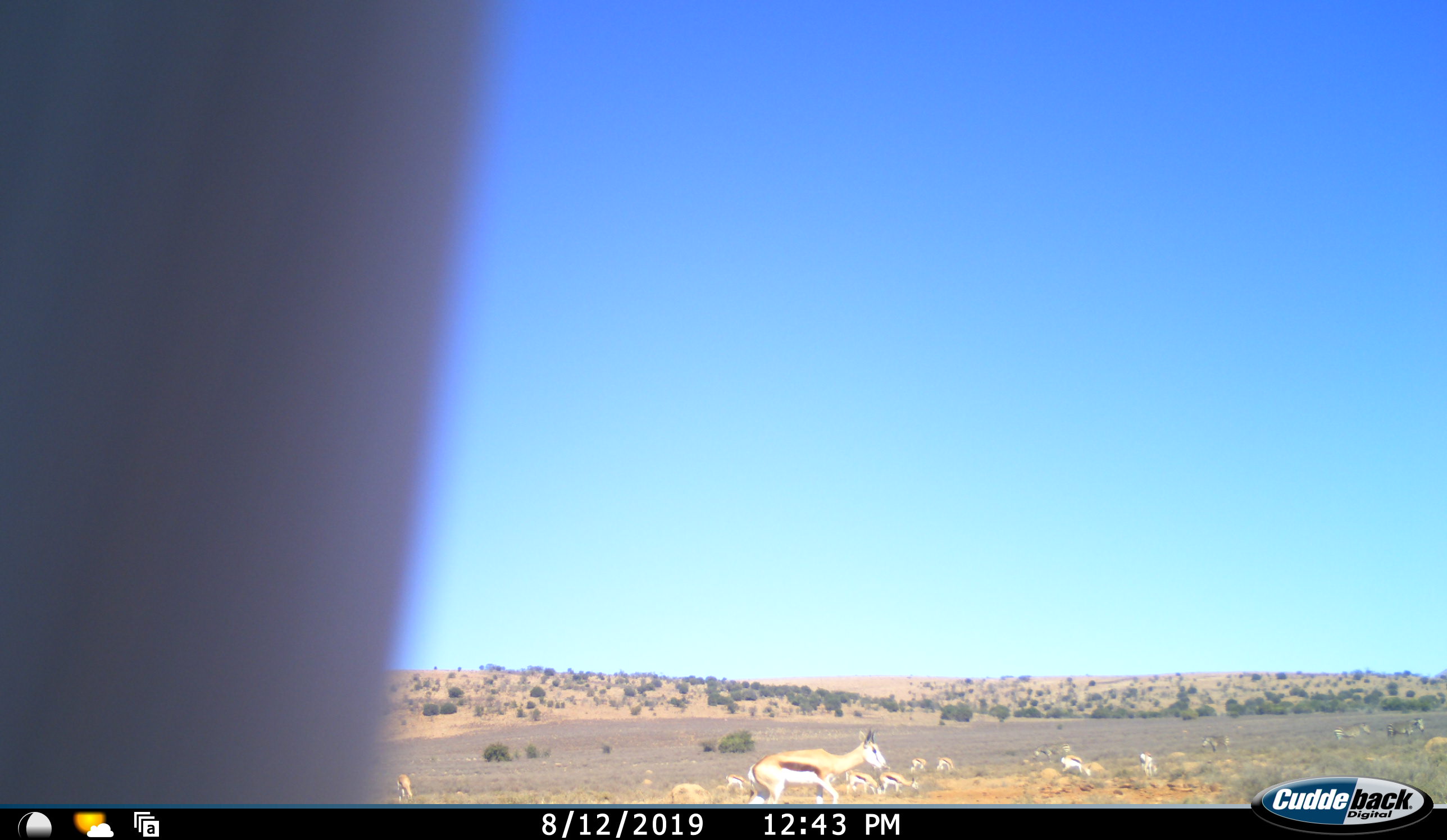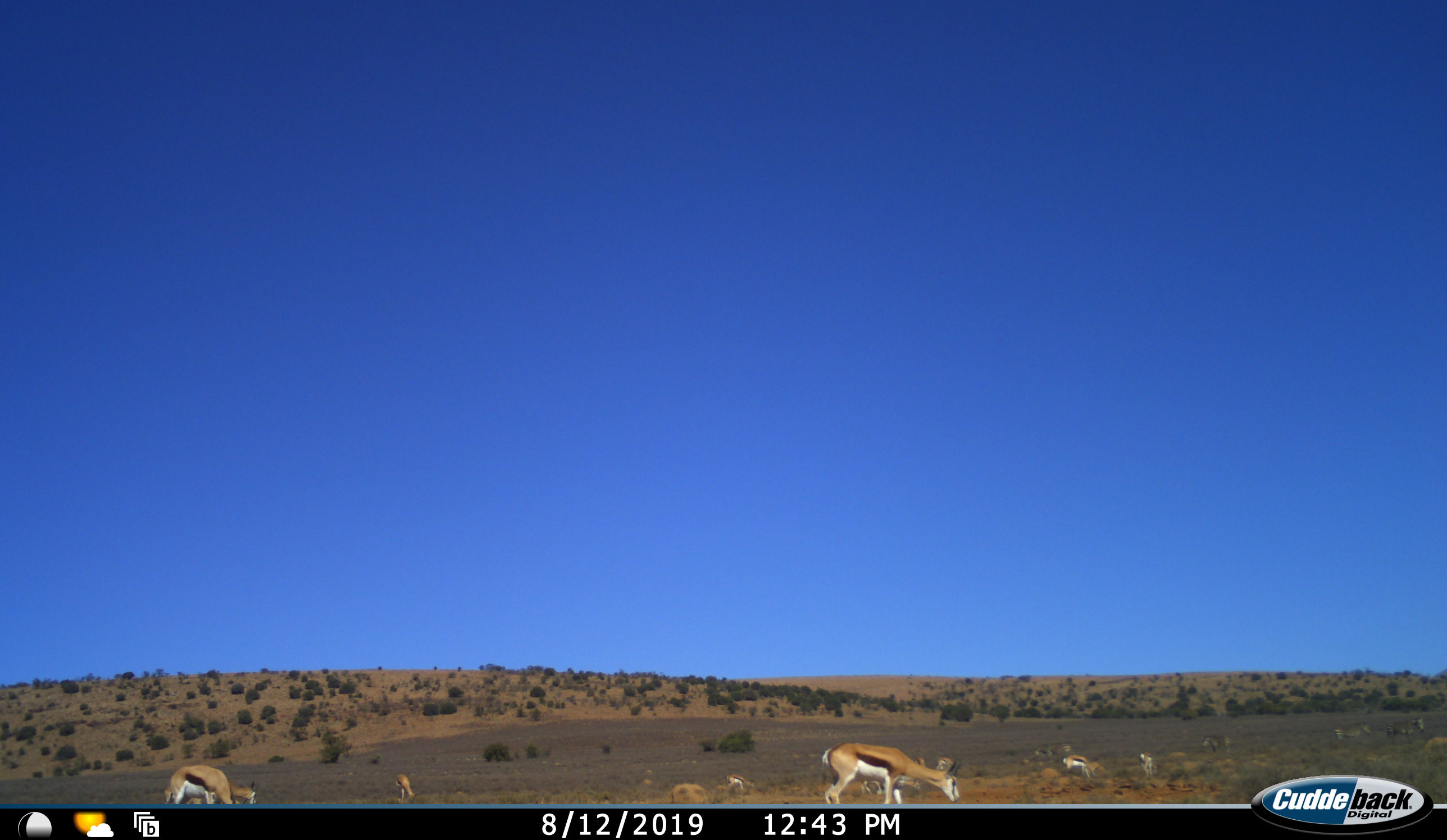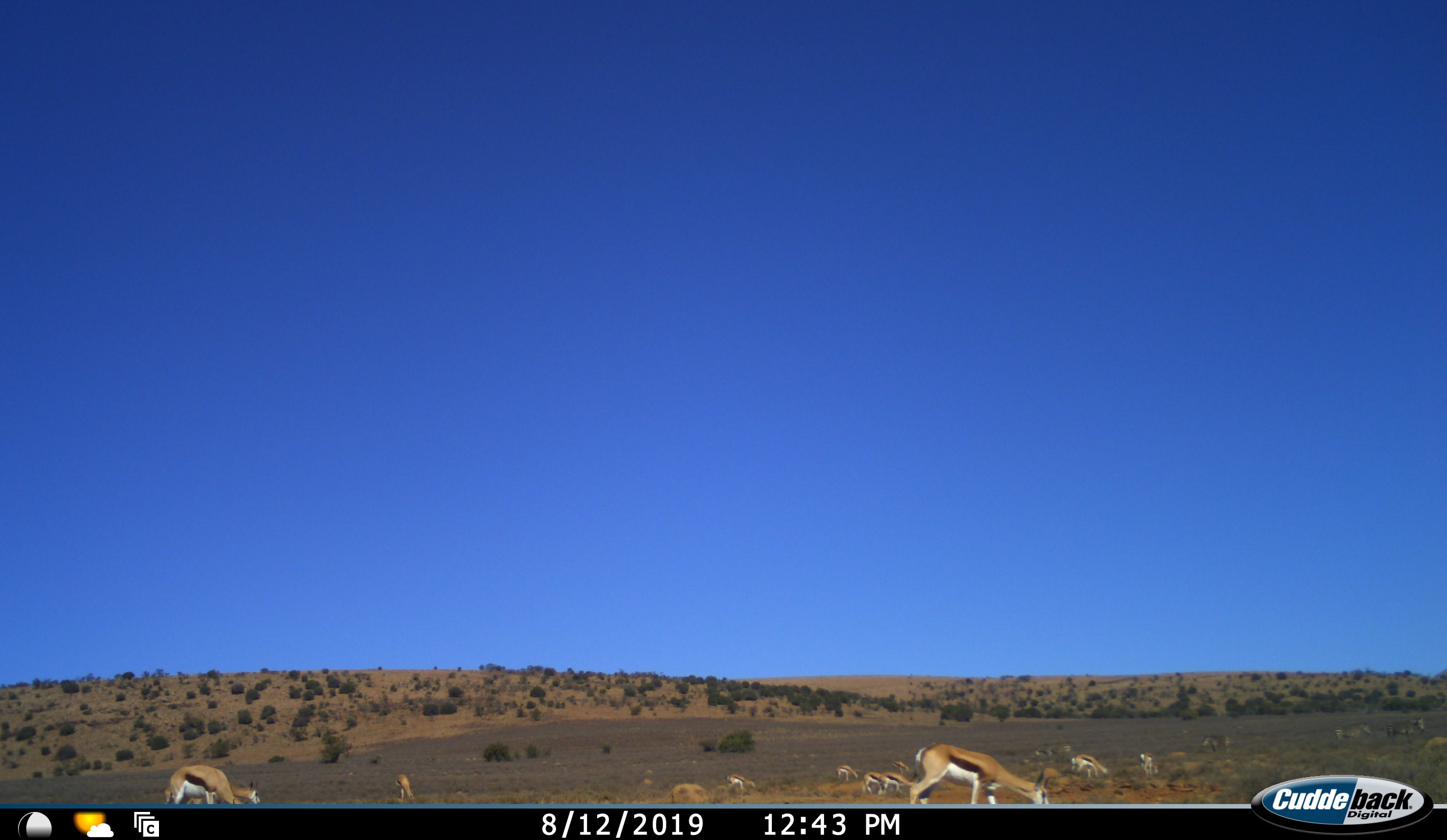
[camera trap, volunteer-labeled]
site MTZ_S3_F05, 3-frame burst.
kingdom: Animalia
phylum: Chordata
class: Mammalia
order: Artiodactyla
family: Bovidae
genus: Antidorcas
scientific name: Antidorcas marsupialis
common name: springbok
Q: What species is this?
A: Springbok (Antidorcas marsupialis).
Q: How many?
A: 11-50.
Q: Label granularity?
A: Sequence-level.